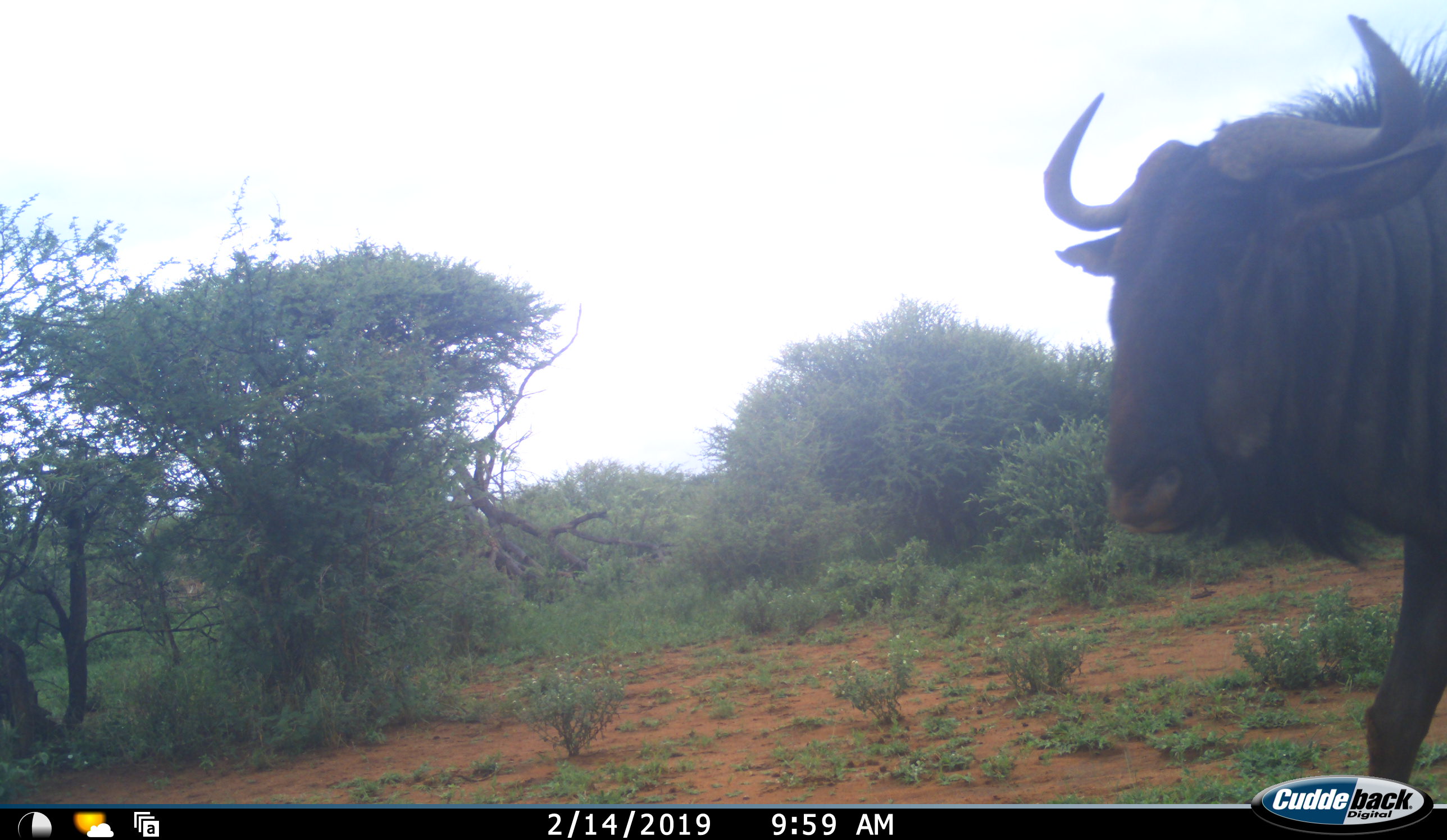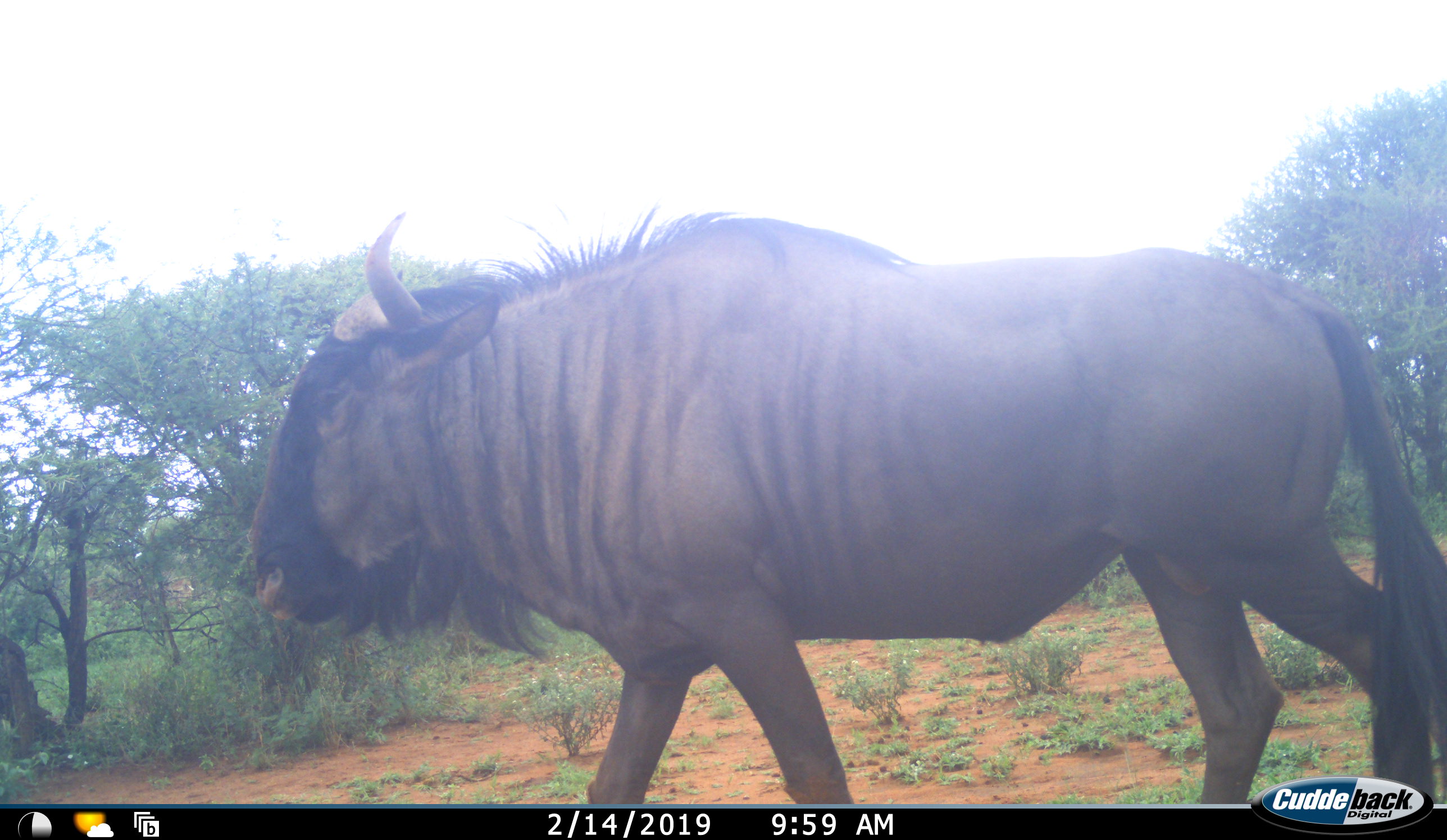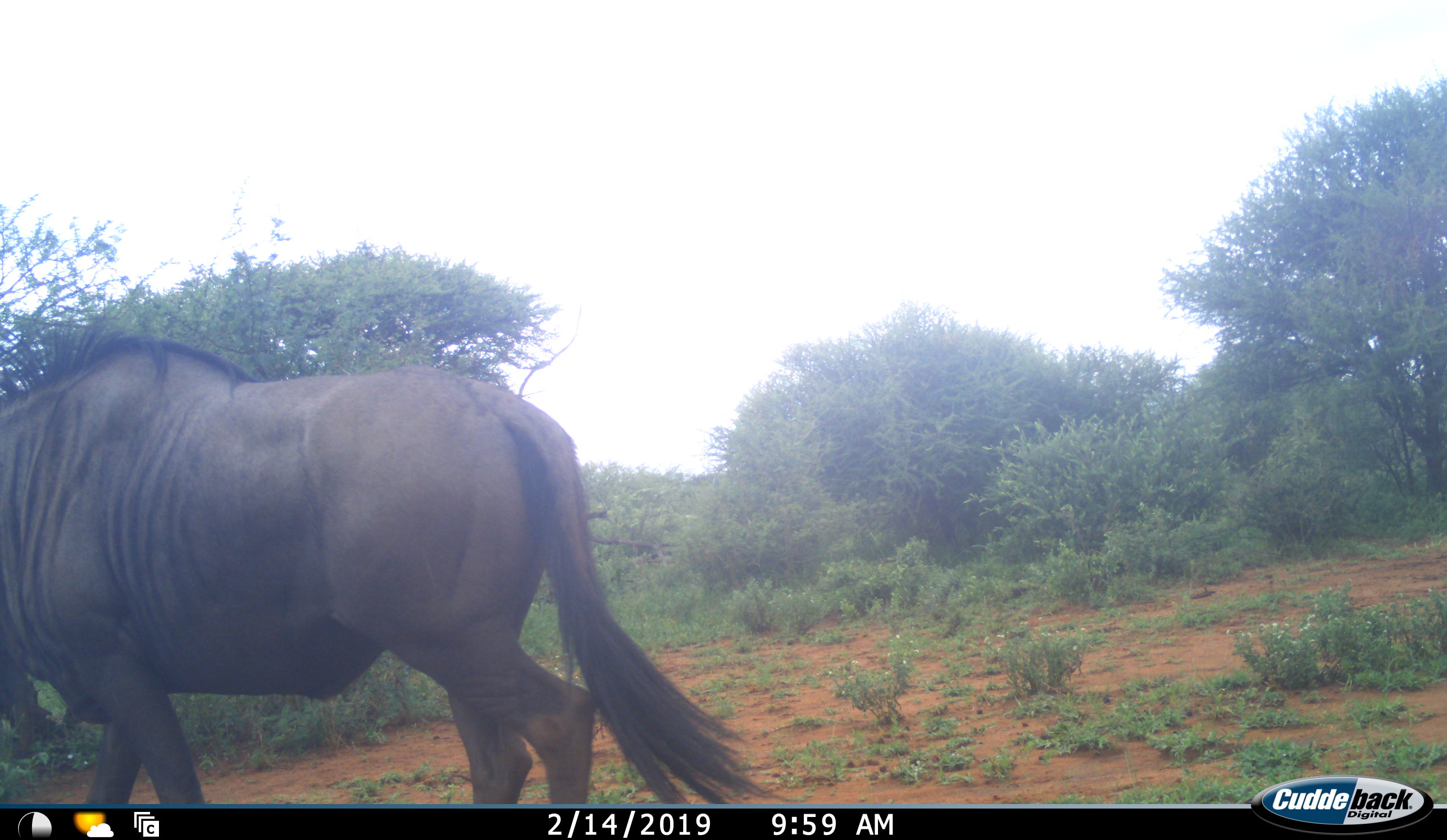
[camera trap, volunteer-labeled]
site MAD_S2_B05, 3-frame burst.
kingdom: Animalia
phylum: Chordata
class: Mammalia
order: Artiodactyla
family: Bovidae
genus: Connochaetes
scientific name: Connochaetes taurinus taurinus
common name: blue wildebeest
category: wildebeestblue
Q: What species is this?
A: Wildebeestblue (blue wildebeest) (Connochaetes taurinus taurinus).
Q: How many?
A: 1.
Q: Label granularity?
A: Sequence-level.